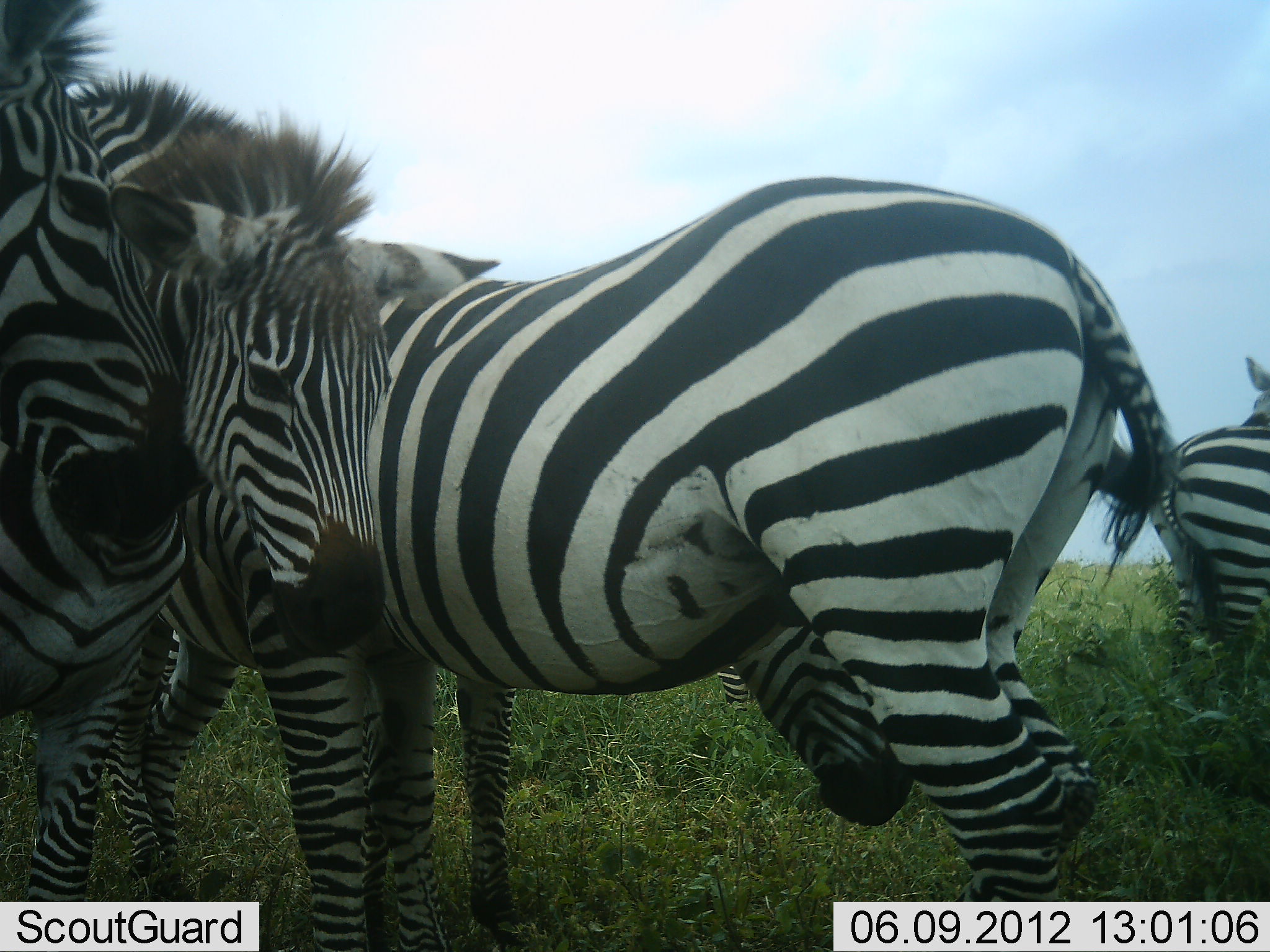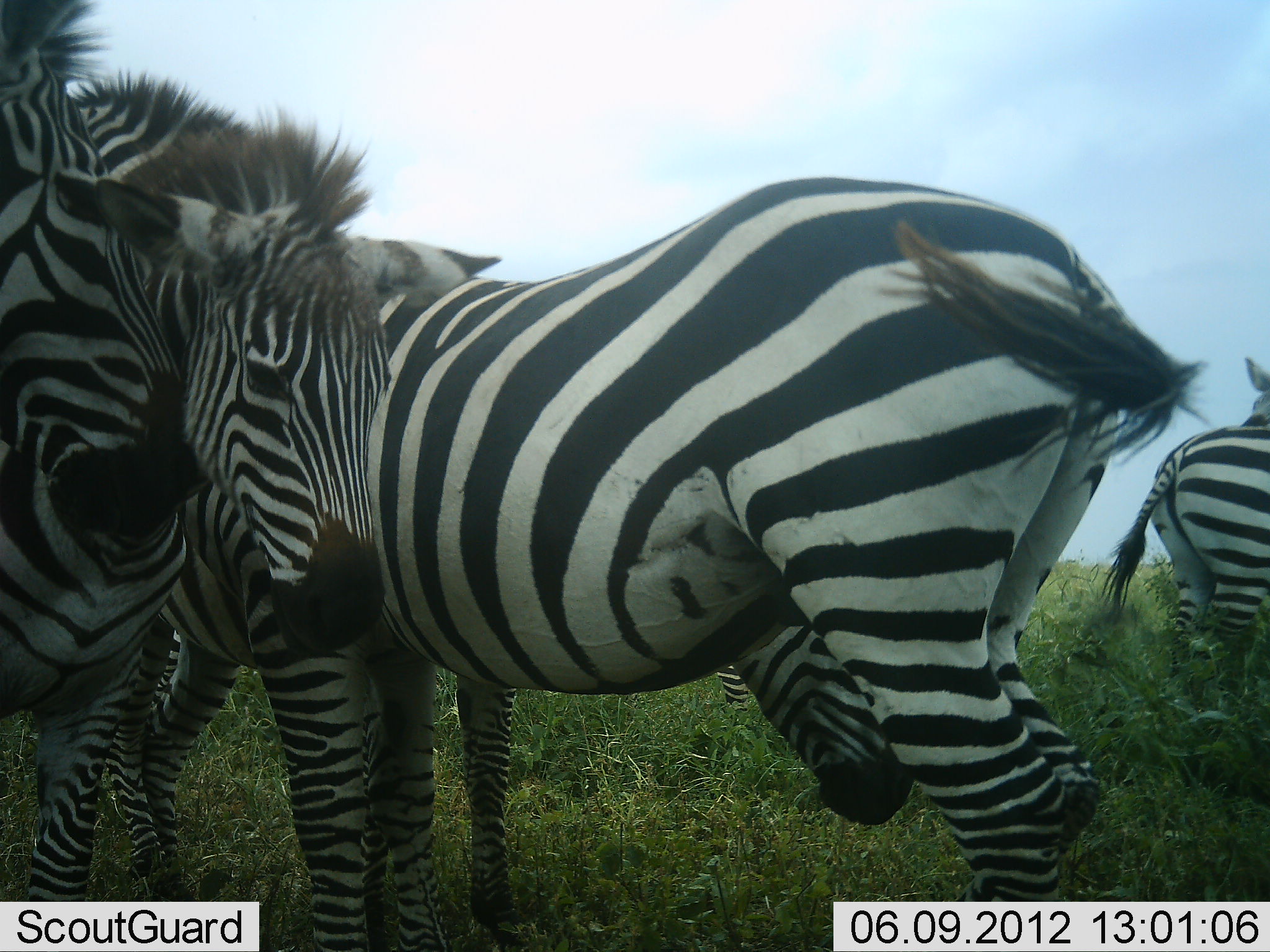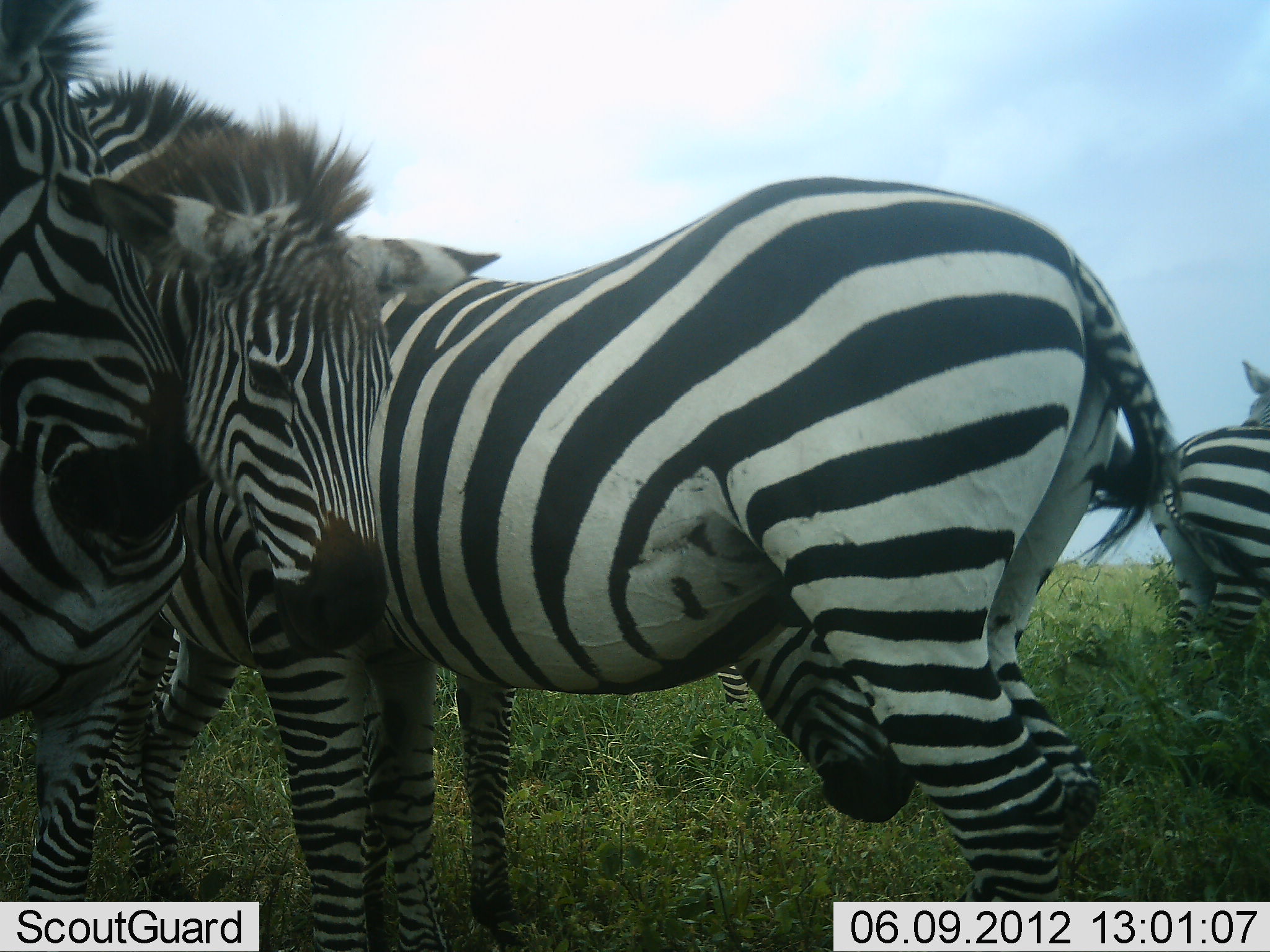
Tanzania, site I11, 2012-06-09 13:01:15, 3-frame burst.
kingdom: Animalia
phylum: Chordata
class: Mammalia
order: Perissodactyla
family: Equidae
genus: Equus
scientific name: Equus quagga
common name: plains zebra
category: zebra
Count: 5.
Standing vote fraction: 100%.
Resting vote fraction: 10%.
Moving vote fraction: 0%.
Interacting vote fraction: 30%.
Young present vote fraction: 10%.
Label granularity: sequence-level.